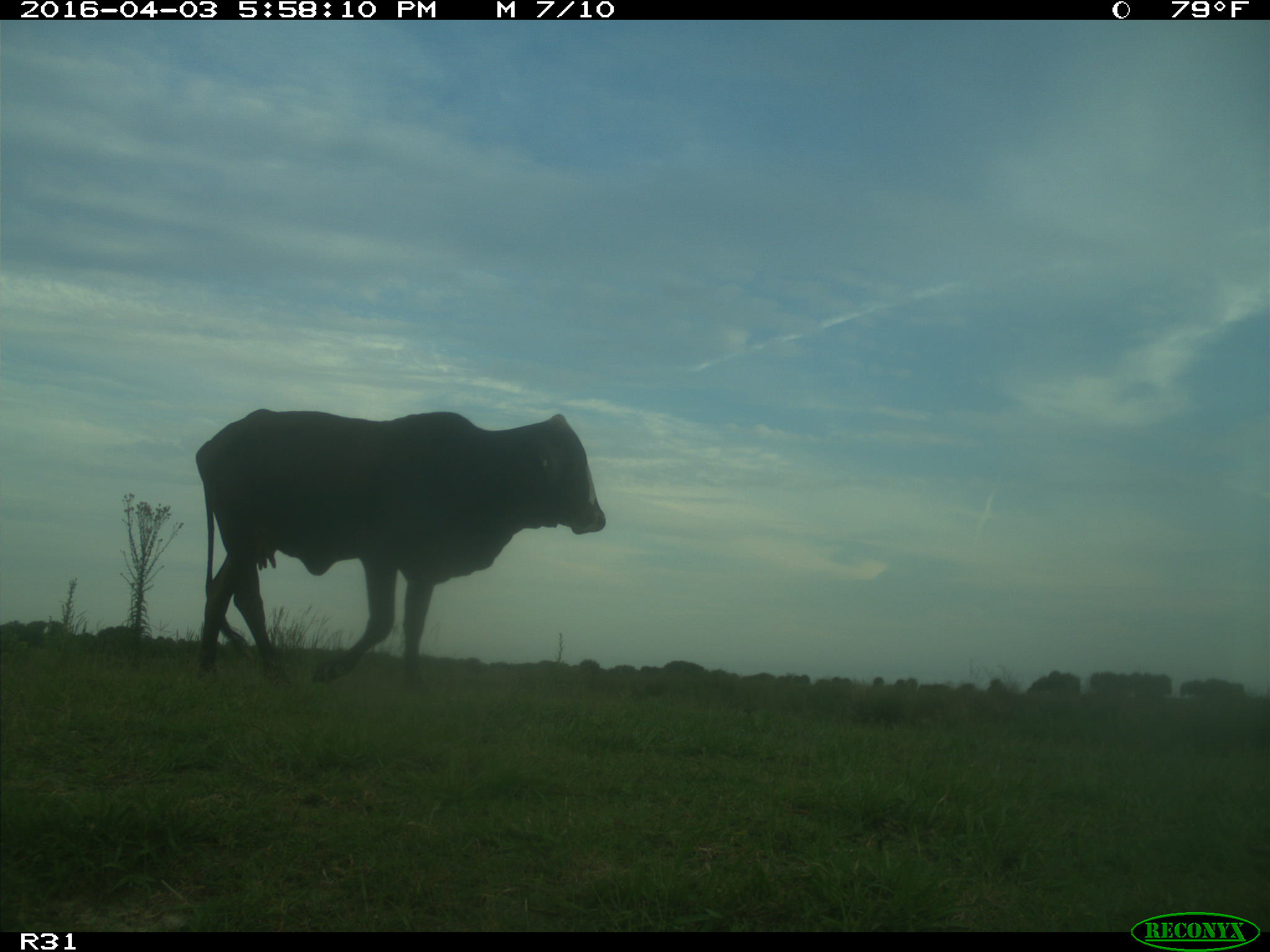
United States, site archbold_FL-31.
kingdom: Animalia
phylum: Chordata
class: Mammalia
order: Artiodactyla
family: Bovidae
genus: Bos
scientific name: Bos taurus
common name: domestic cow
Bos taurus (domestic cow).